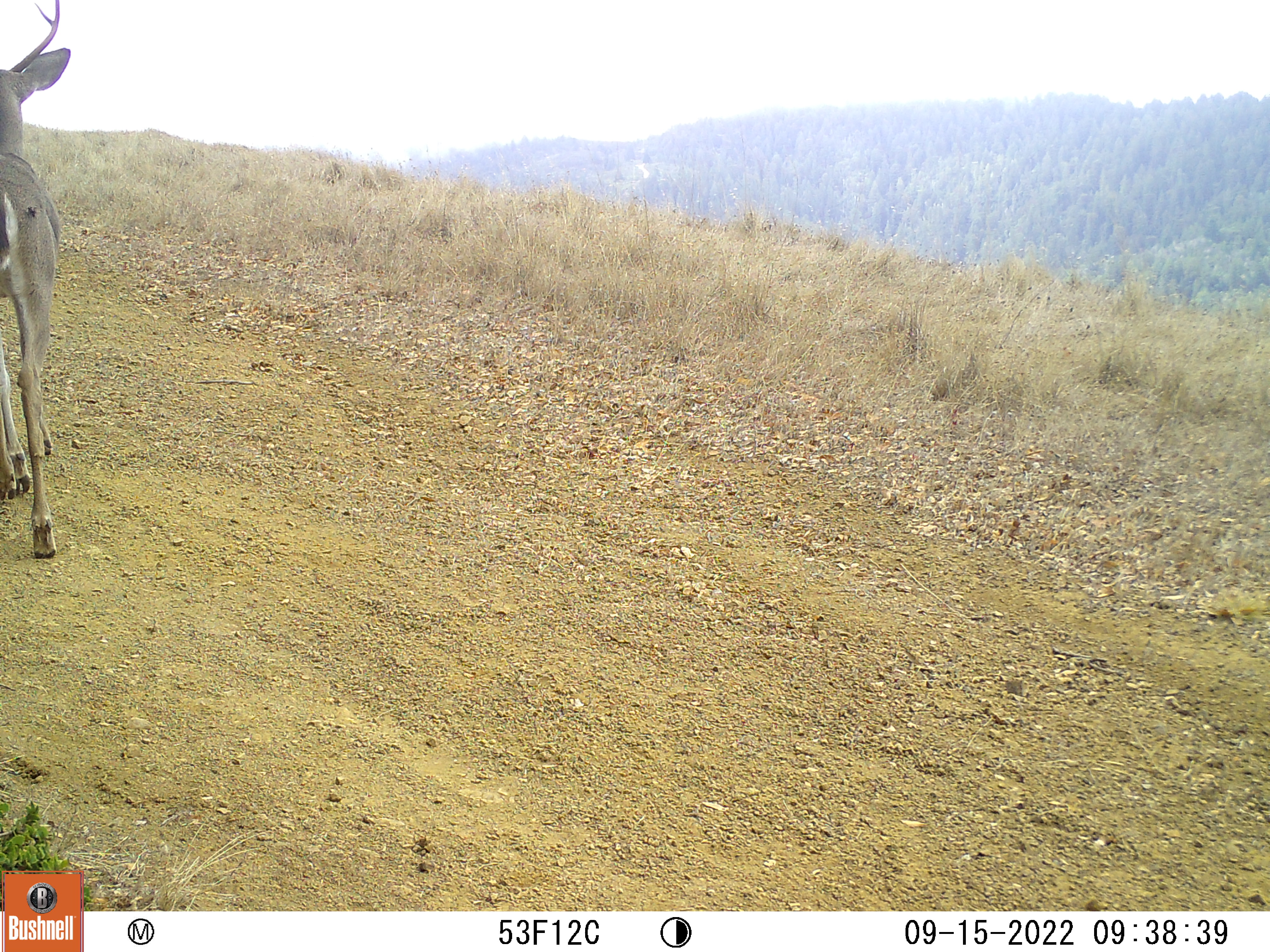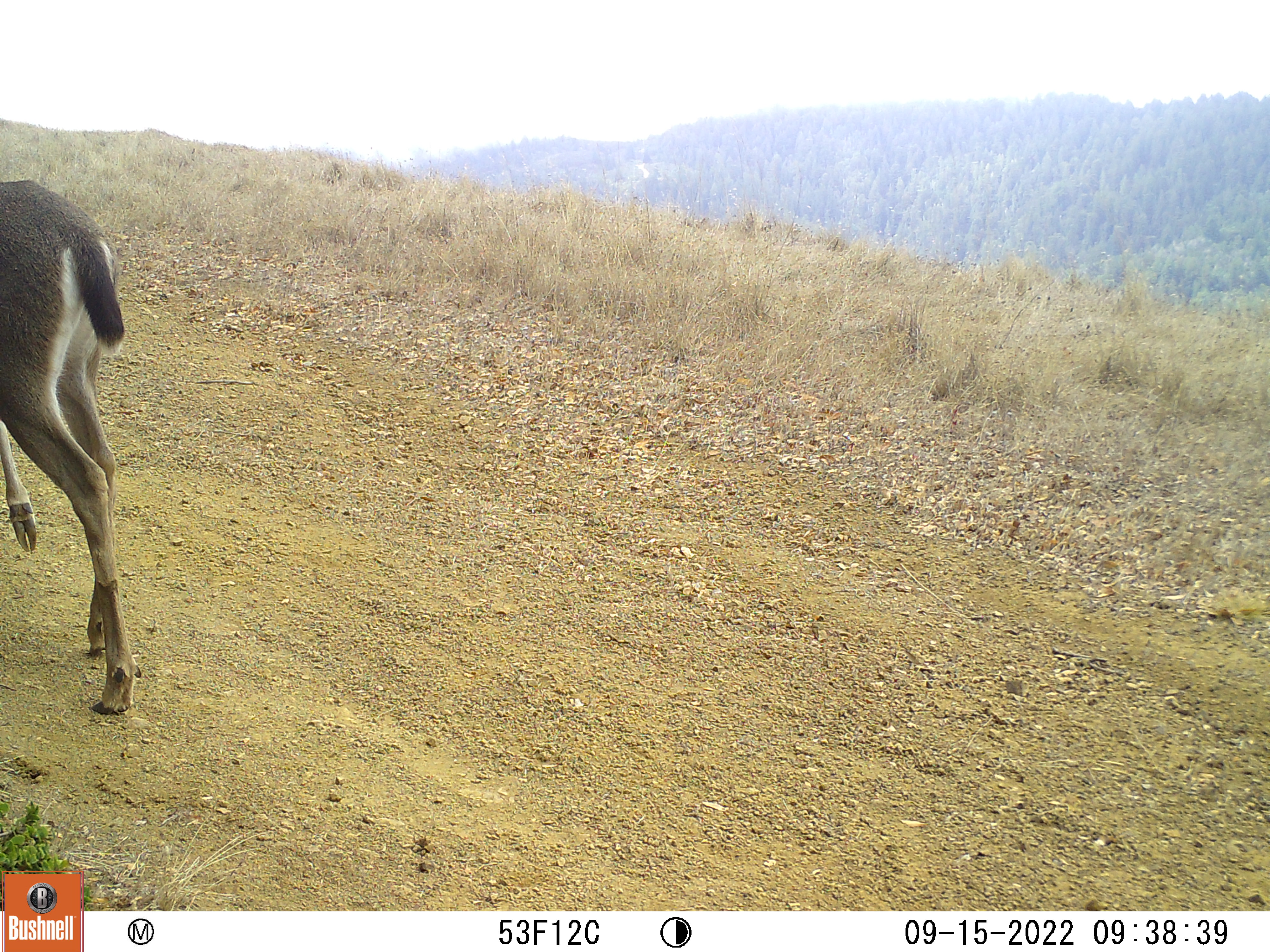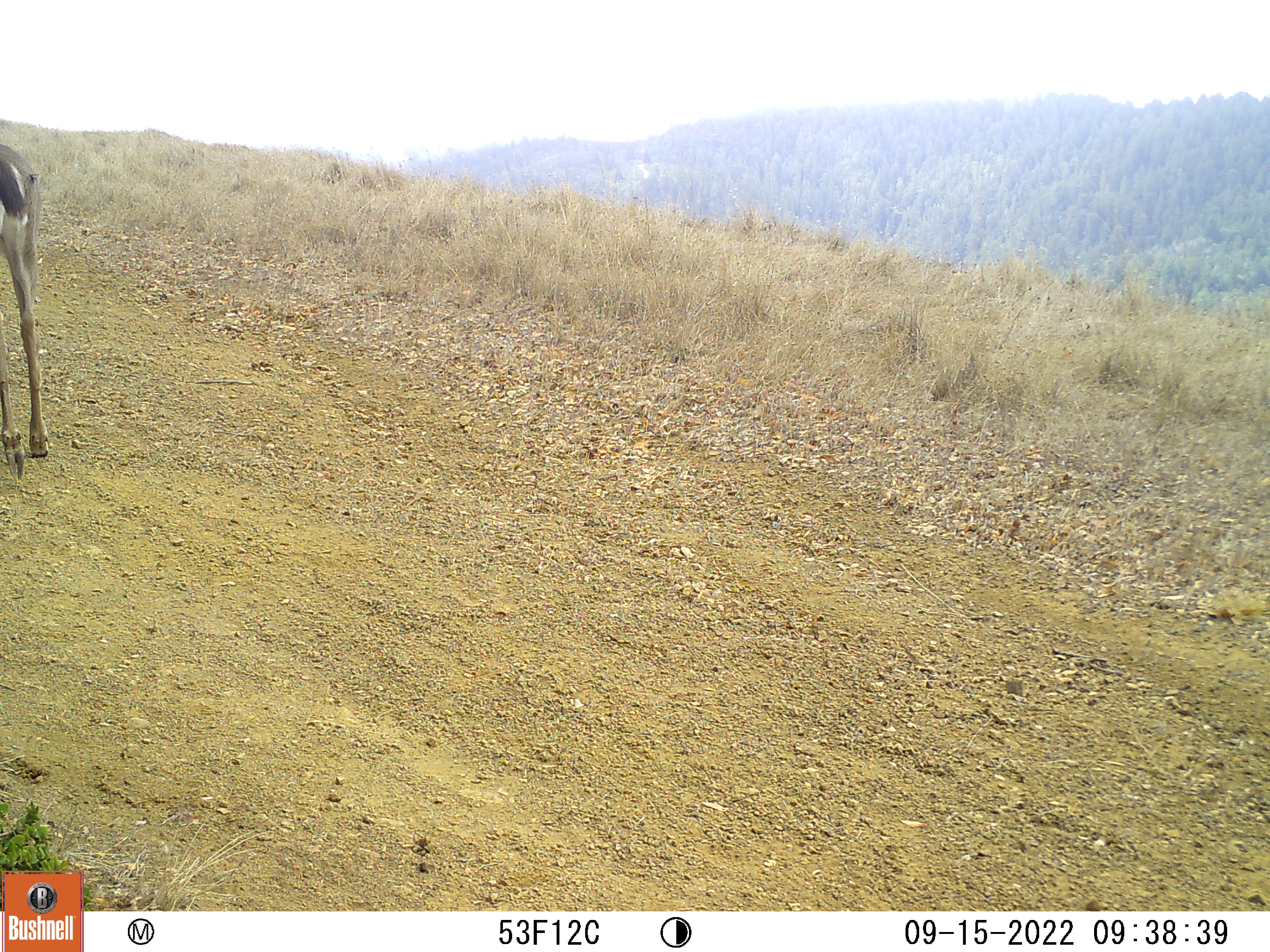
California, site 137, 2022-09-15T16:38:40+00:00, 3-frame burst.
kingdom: Animalia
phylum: Chordata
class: Mammalia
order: Artiodactyla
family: Cervidae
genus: Odocoileus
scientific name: Odocoileus hemionus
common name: mule deer